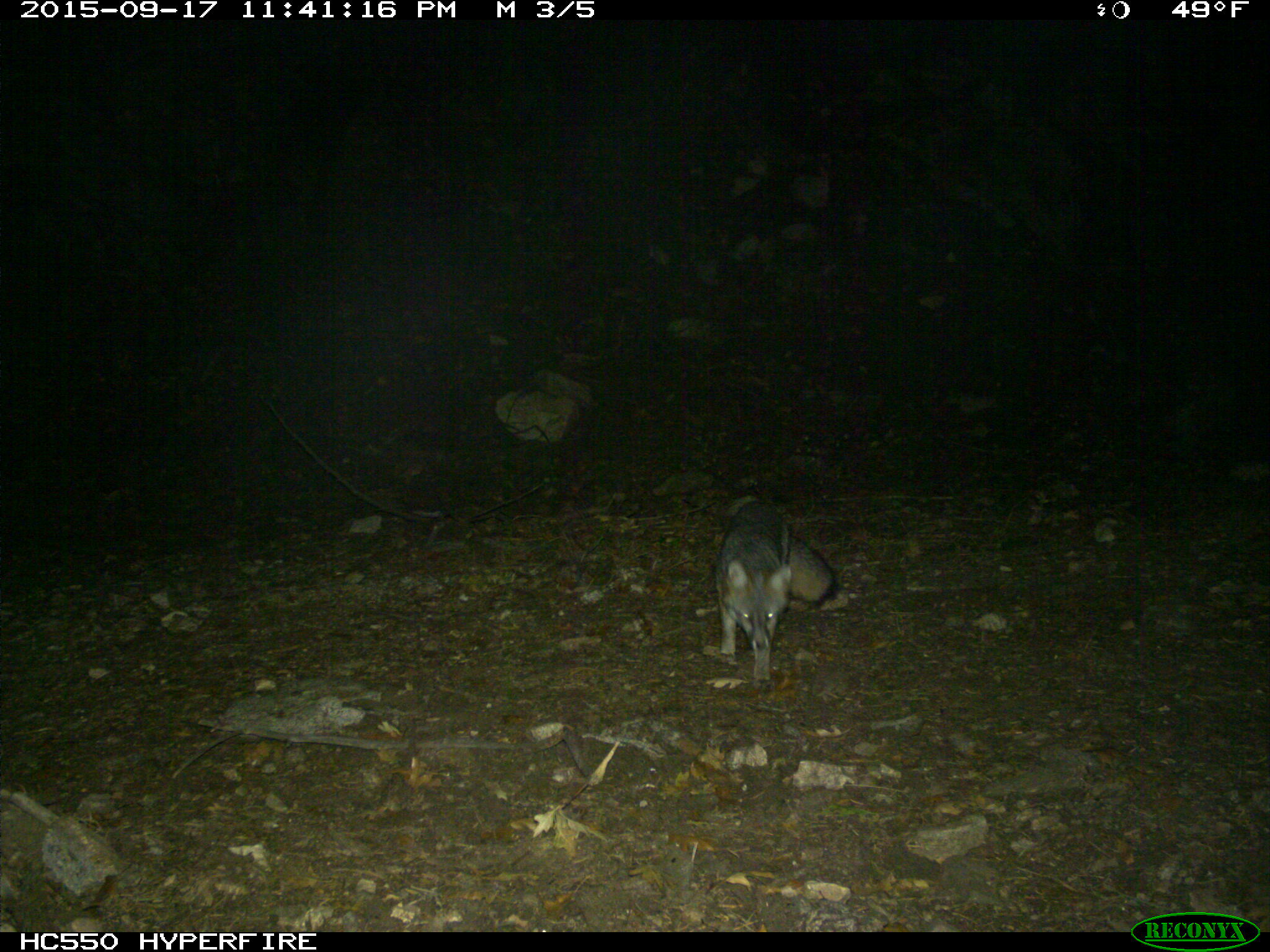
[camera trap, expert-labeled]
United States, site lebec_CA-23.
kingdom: Animalia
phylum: Chordata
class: Mammalia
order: Carnivora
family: Canidae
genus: Urocyon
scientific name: Urocyon cinereoargenteus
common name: gray fox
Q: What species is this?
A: Urocyon cinereoargenteus (gray fox).